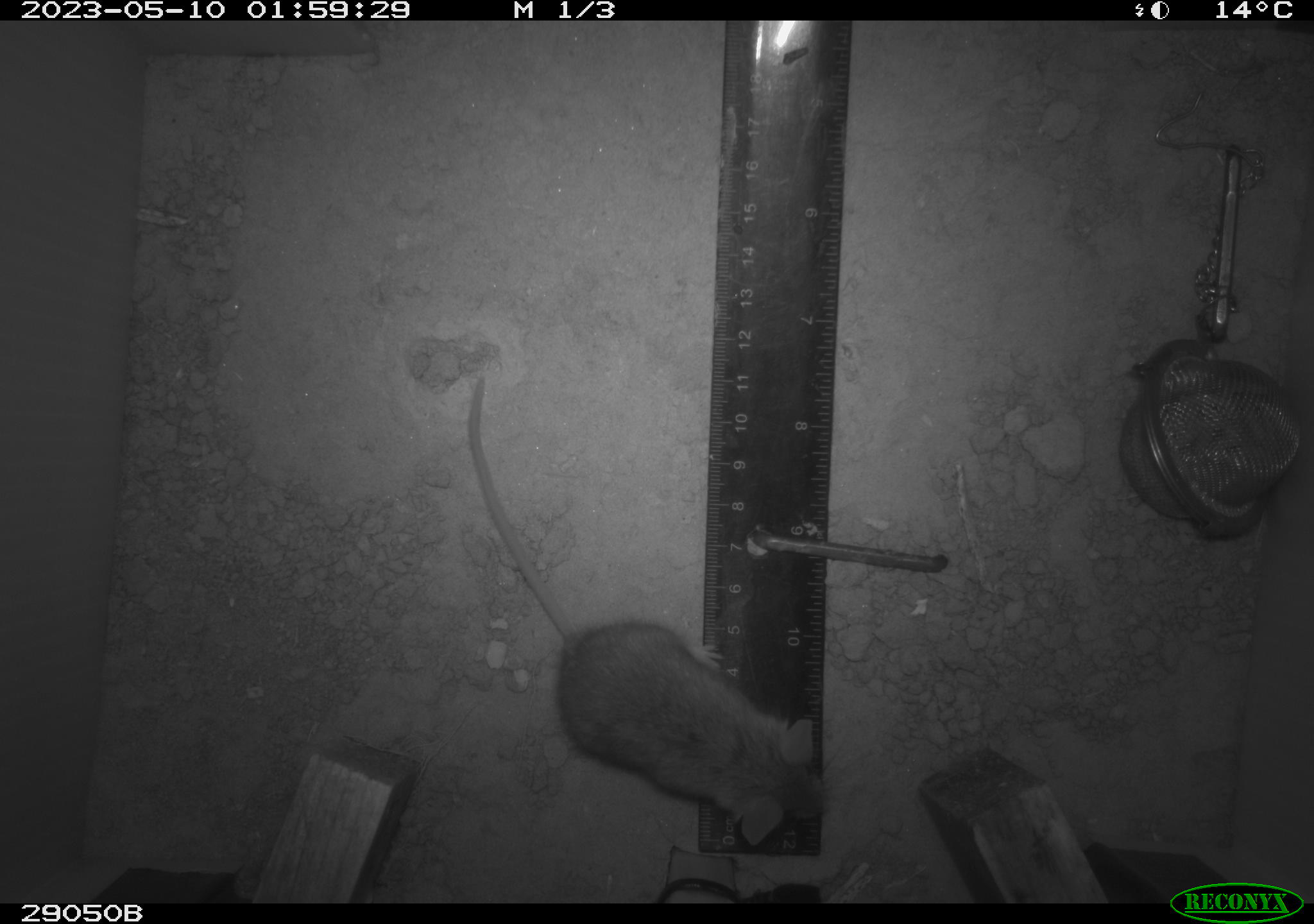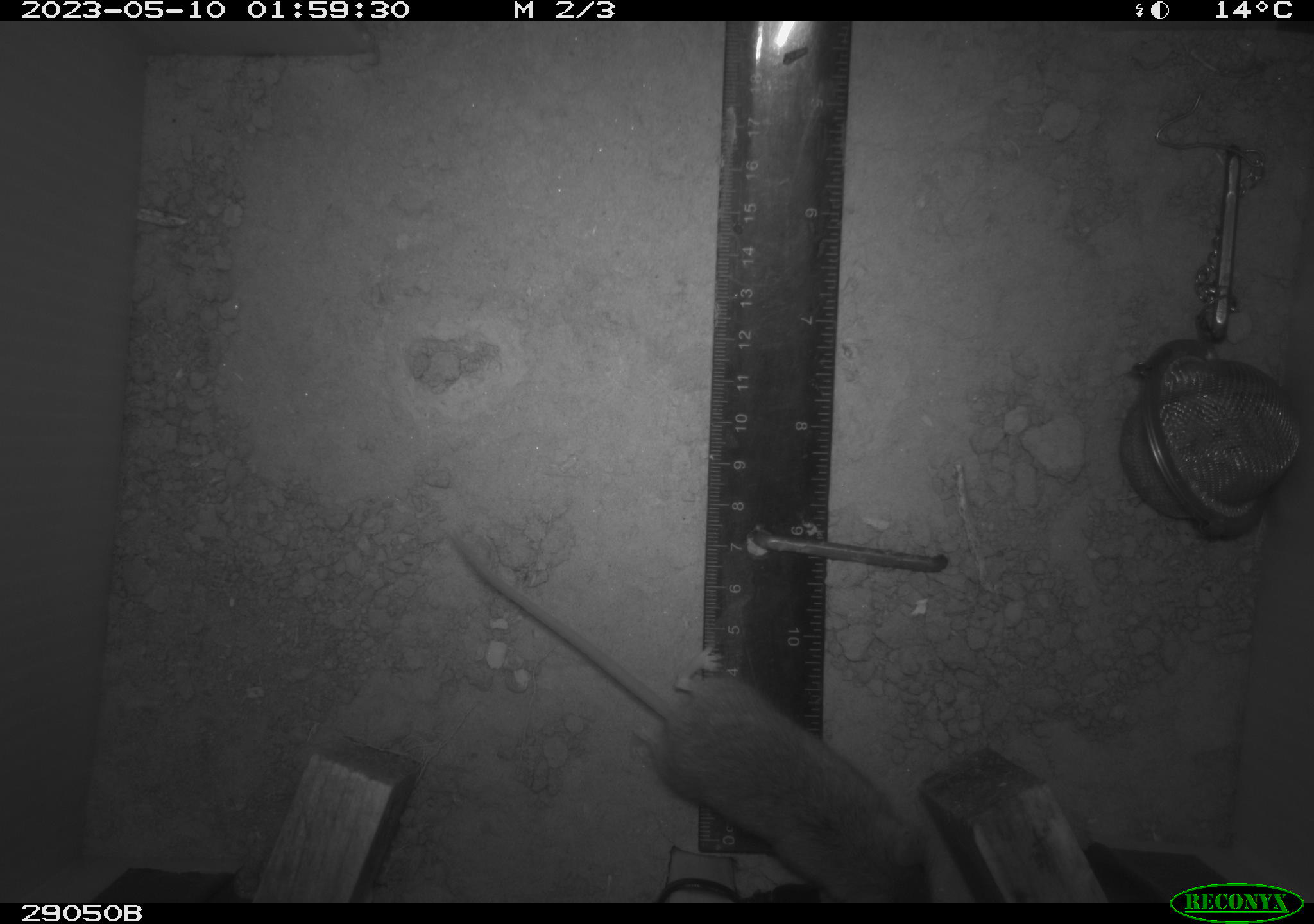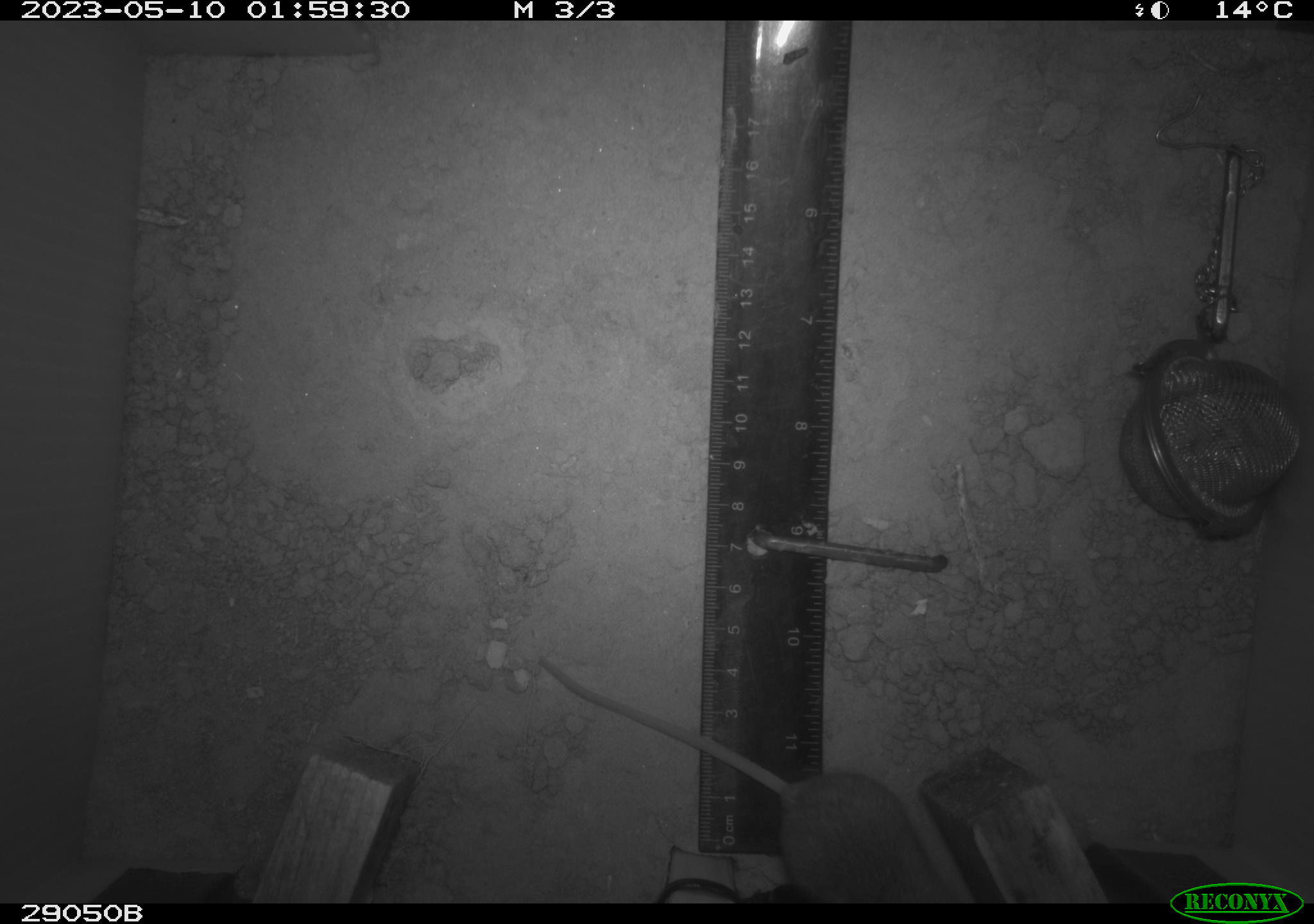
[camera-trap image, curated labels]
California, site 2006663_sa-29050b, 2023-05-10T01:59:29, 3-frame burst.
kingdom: Animalia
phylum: Chordata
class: Mammalia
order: Rodentia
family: Cricetidae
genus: Peromyscus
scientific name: Peromyscus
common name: deer mice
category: peromyscus species